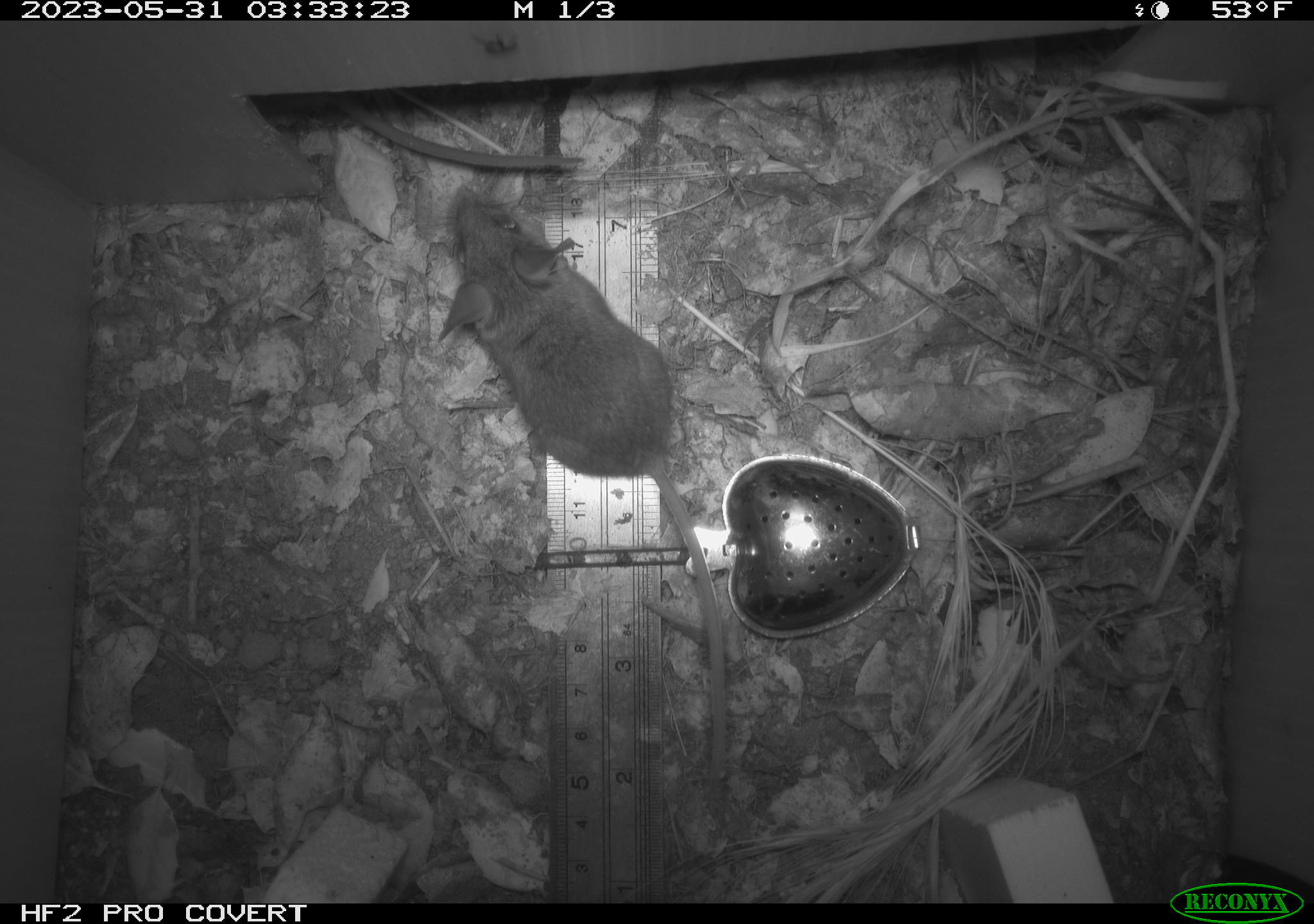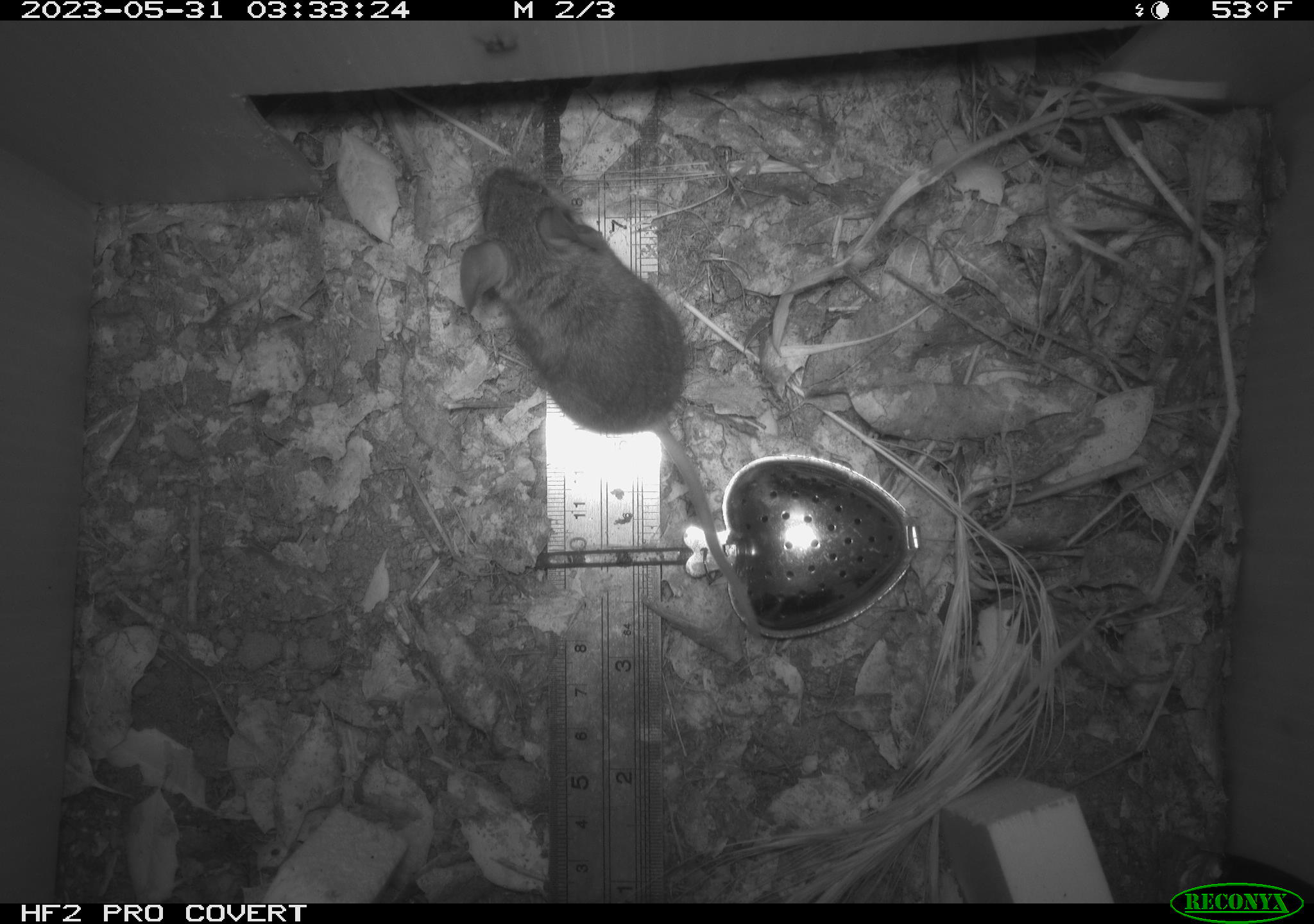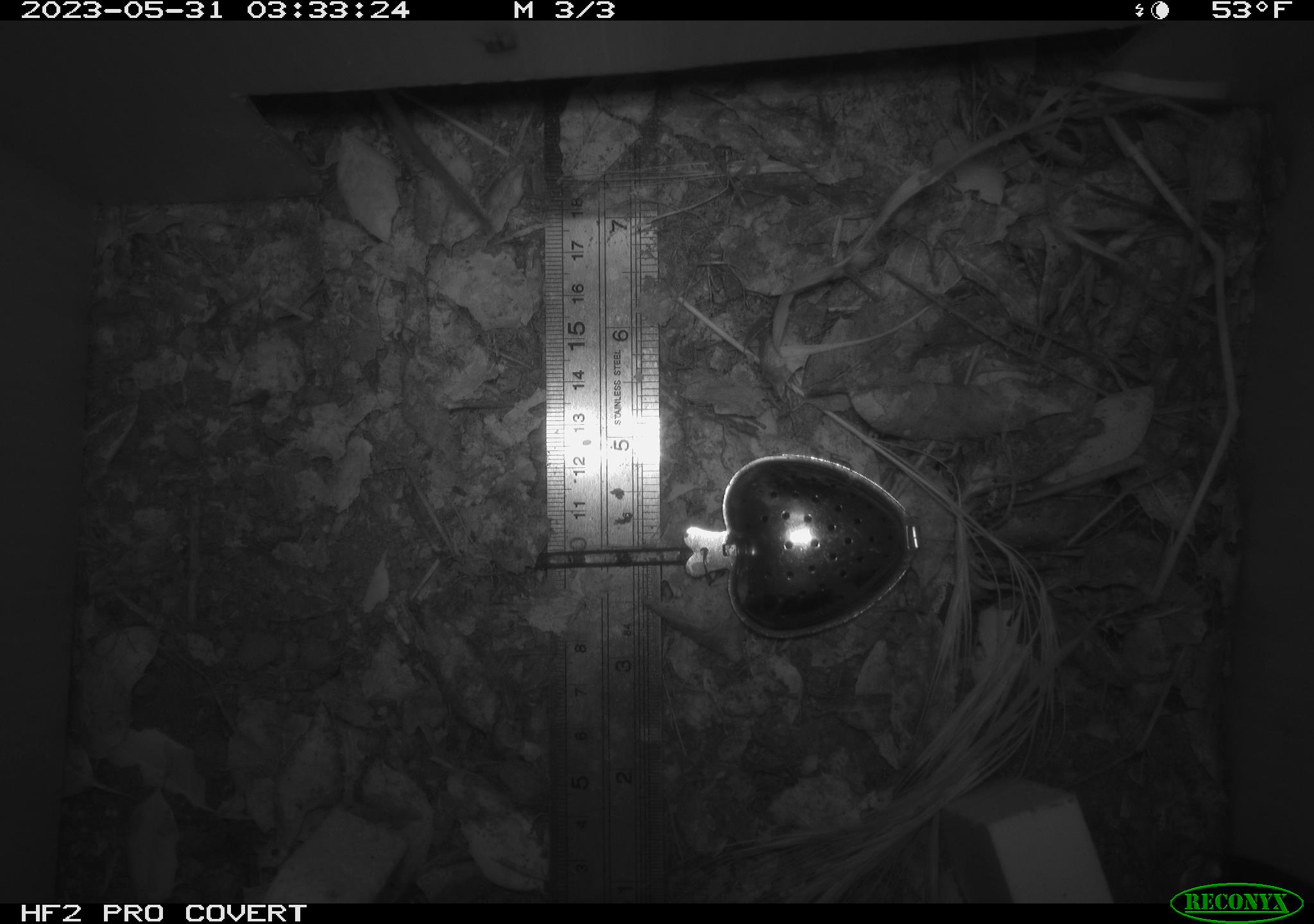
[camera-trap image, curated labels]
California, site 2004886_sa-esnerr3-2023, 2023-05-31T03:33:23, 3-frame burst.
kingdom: Animalia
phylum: Chordata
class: Mammalia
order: Rodentia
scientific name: Rodentia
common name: mouse species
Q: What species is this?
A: Mouse species (Rodentia).